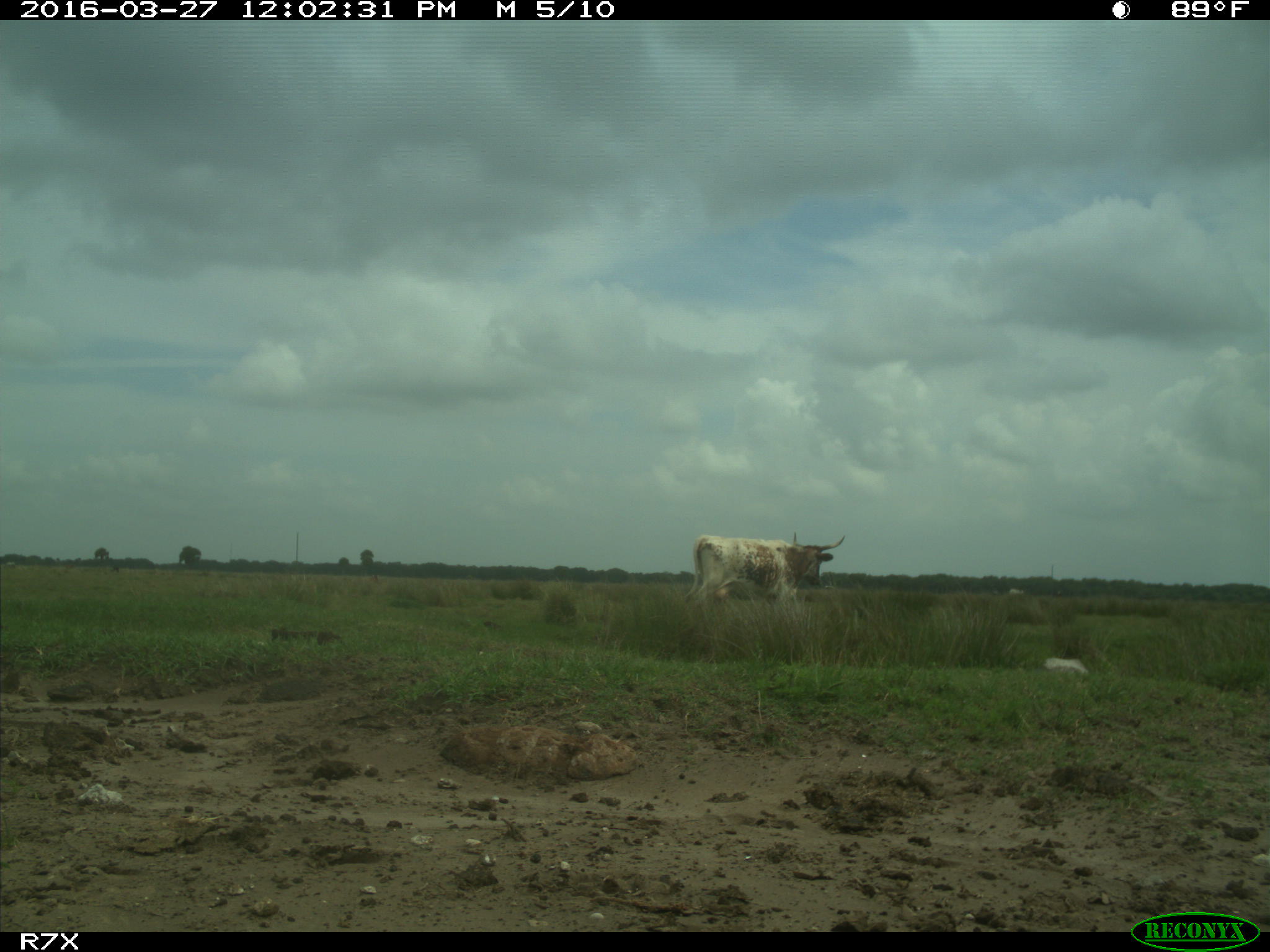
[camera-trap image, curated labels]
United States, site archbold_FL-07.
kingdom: Animalia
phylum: Chordata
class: Mammalia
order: Artiodactyla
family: Bovidae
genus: Bos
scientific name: Bos taurus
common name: domestic cow